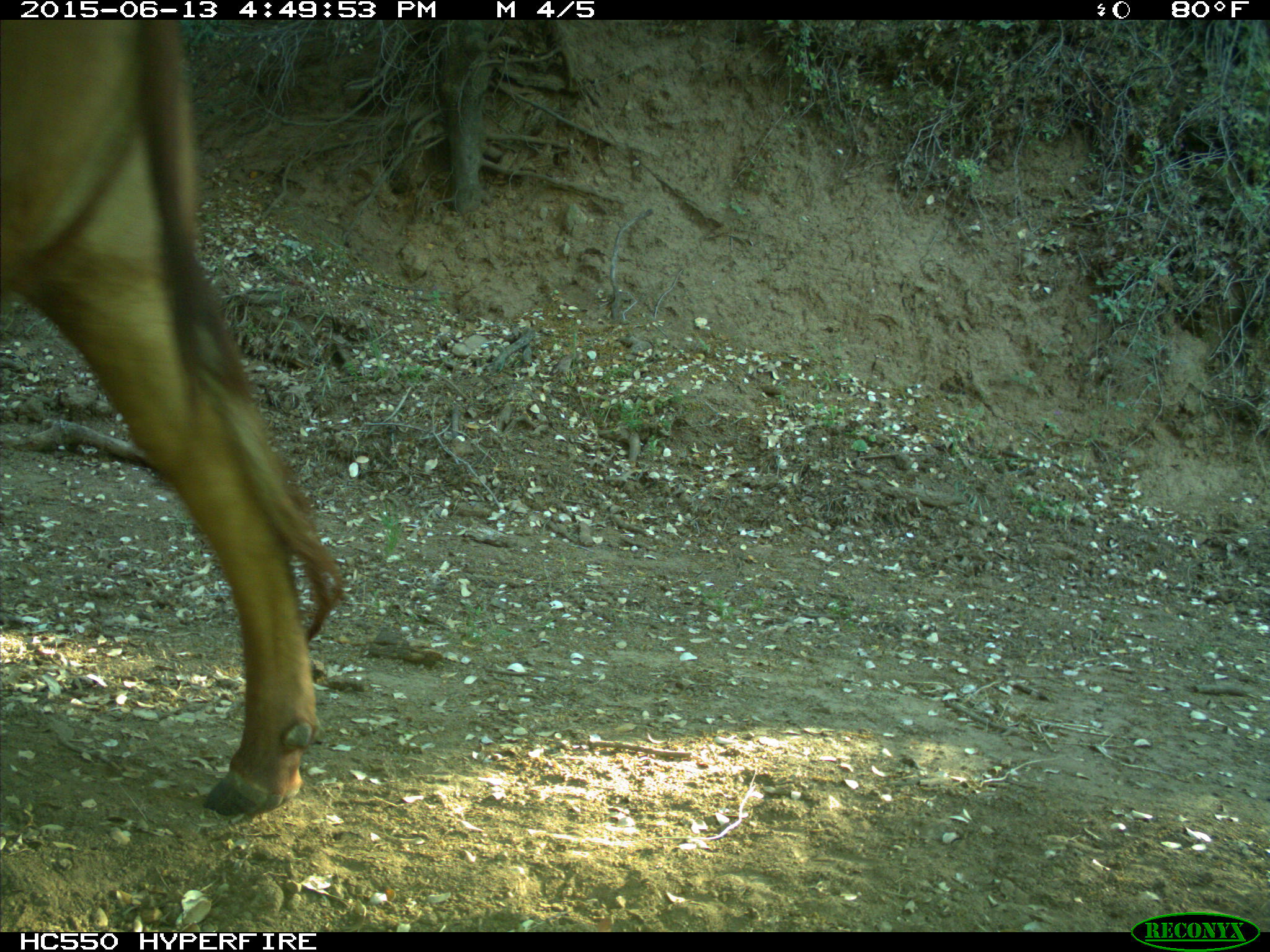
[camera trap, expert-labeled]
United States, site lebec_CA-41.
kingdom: Animalia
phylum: Chordata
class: Mammalia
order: Artiodactyla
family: Bovidae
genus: Bos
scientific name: Bos taurus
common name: domestic cow